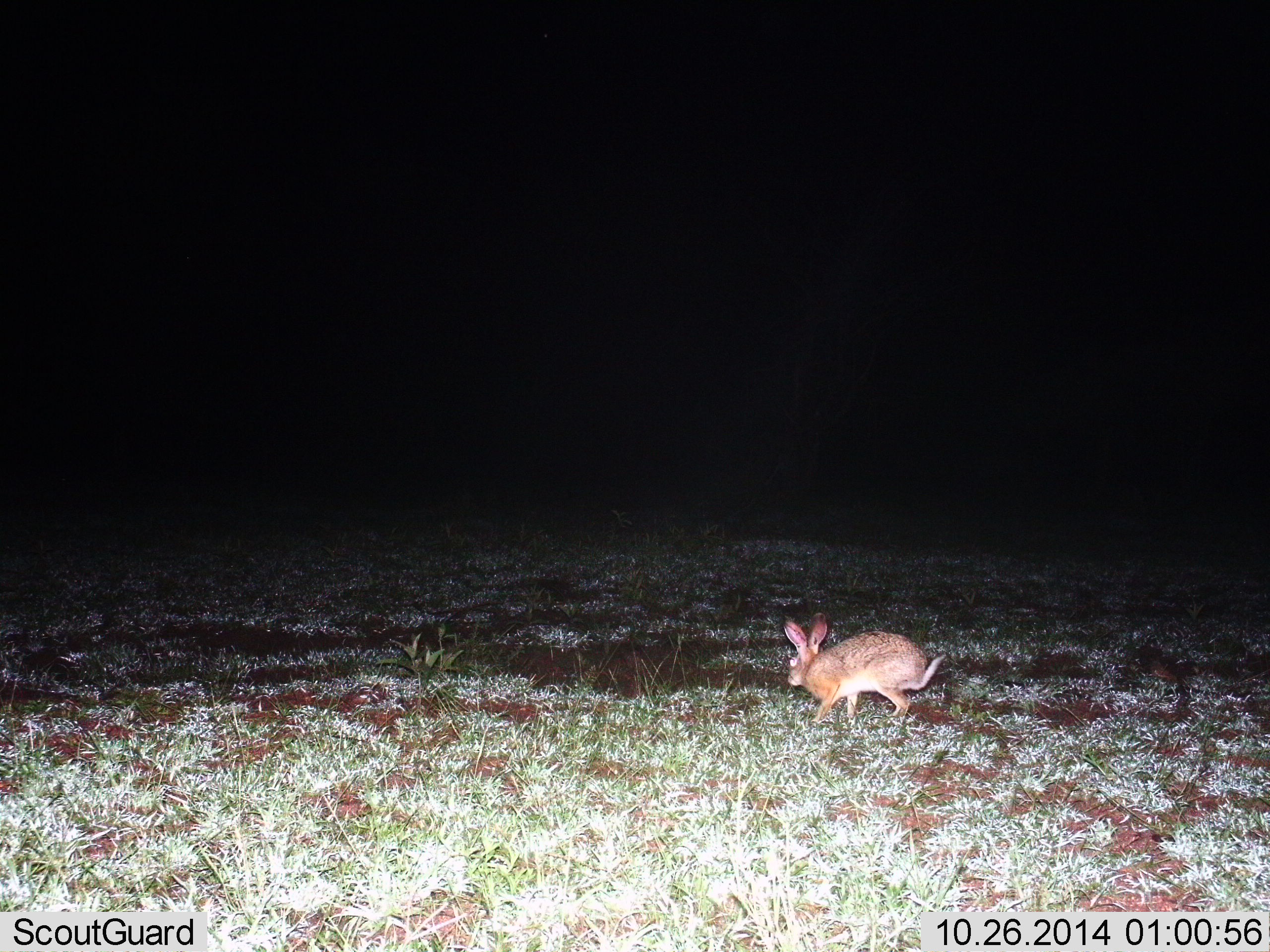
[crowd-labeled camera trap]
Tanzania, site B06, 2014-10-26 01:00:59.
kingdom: Animalia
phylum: Chordata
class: Mammalia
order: Lagomorpha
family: Leporidae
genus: Lepus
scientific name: Lepus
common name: hare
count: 1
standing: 0%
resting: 0%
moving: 100%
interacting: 0%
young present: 0%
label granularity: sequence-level